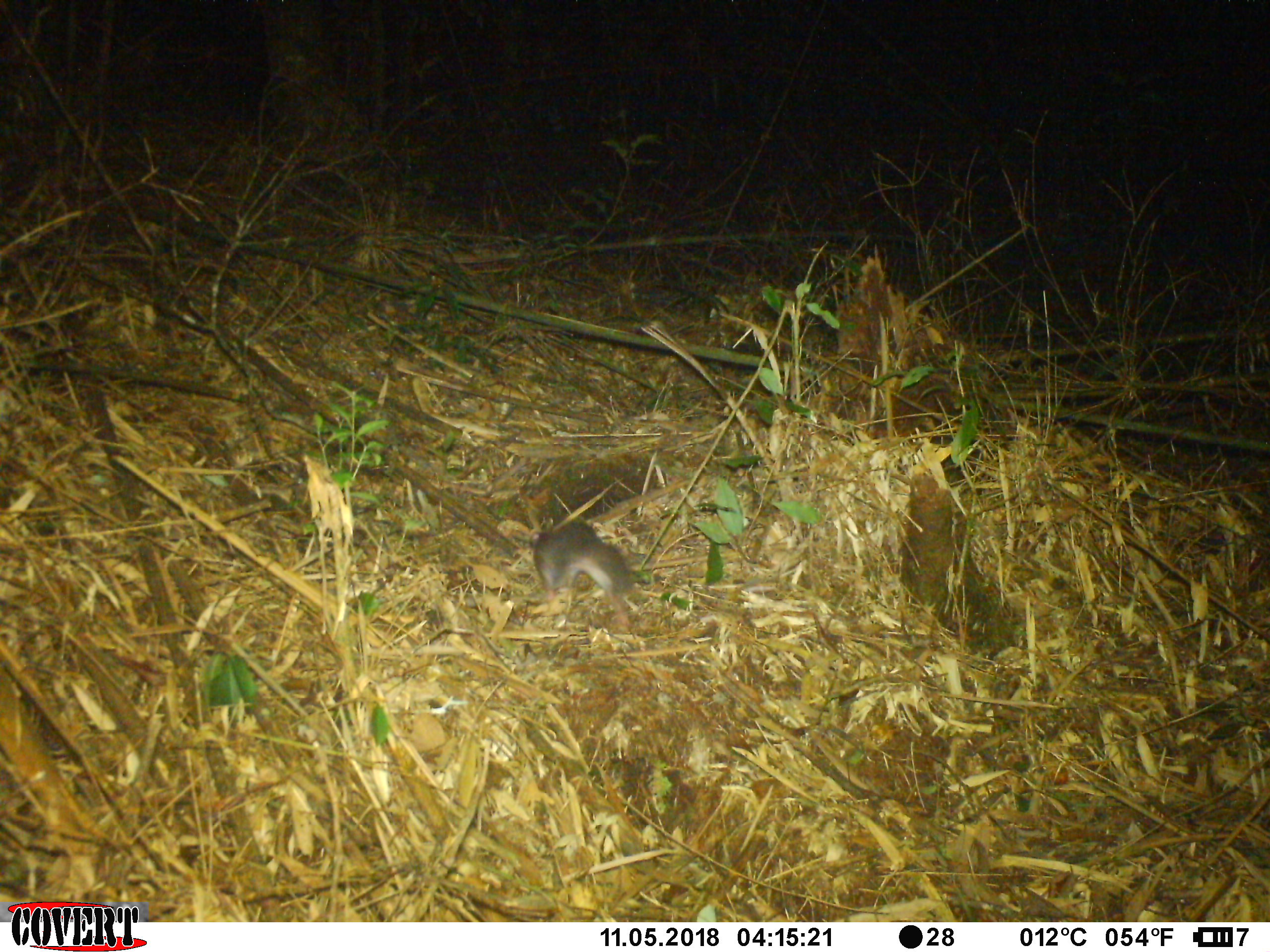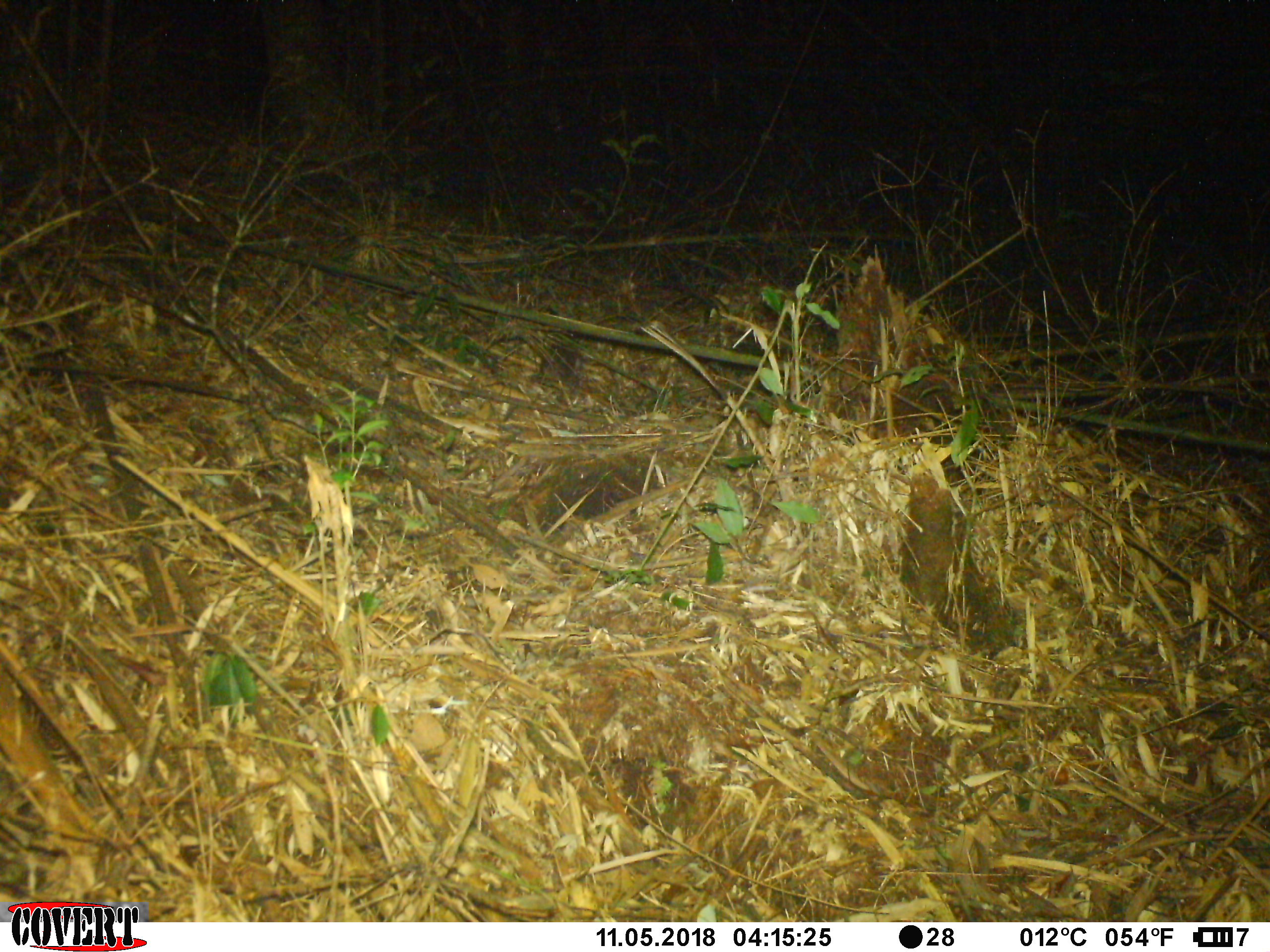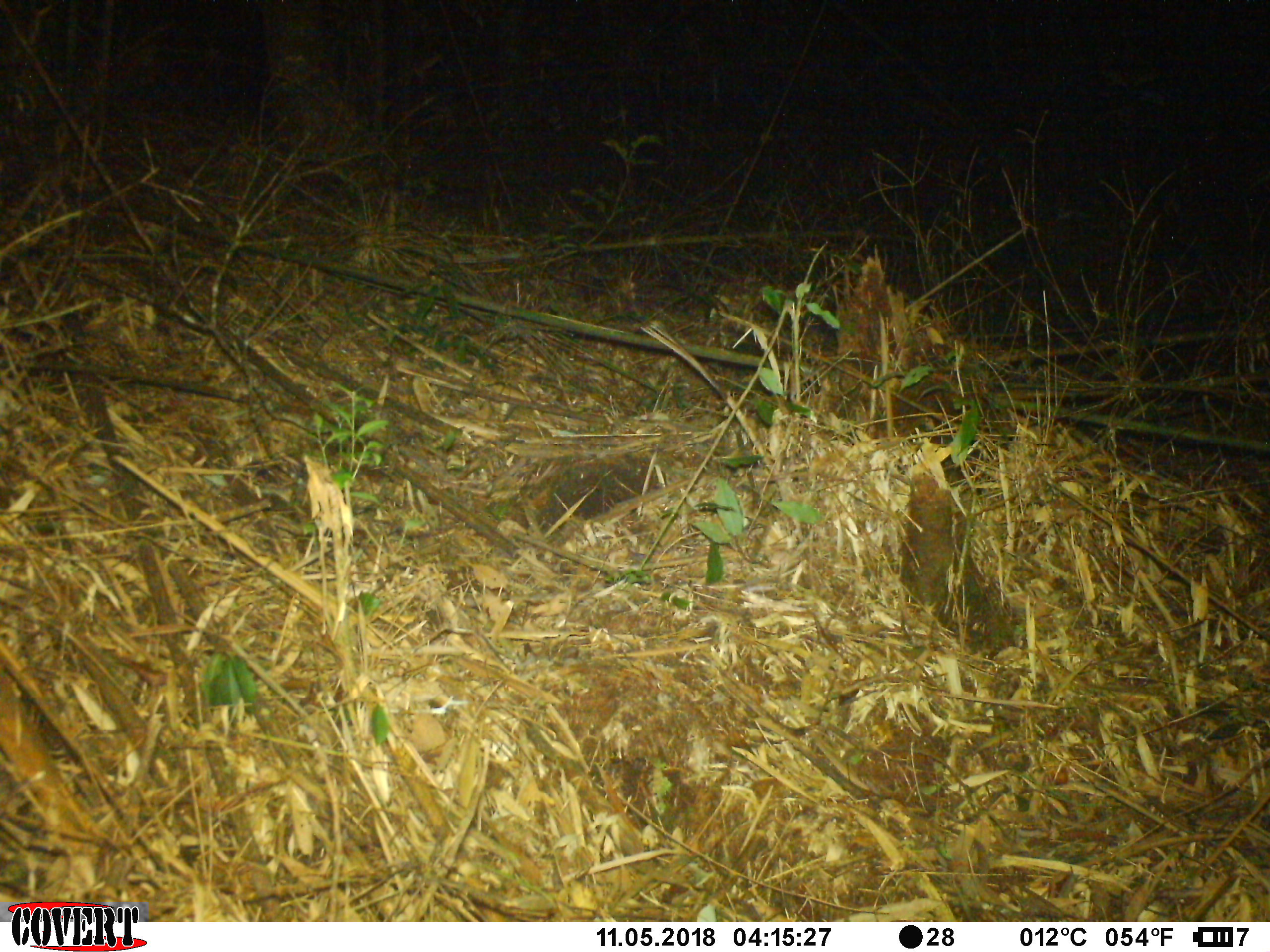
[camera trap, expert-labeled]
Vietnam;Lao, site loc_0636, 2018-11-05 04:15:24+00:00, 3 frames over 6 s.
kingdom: Animalia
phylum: Chordata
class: Mammalia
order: Carnivora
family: Mustelidae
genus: Melogale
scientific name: Melogale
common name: ferret badger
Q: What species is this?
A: Ferret badger (Melogale).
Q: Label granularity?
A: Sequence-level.